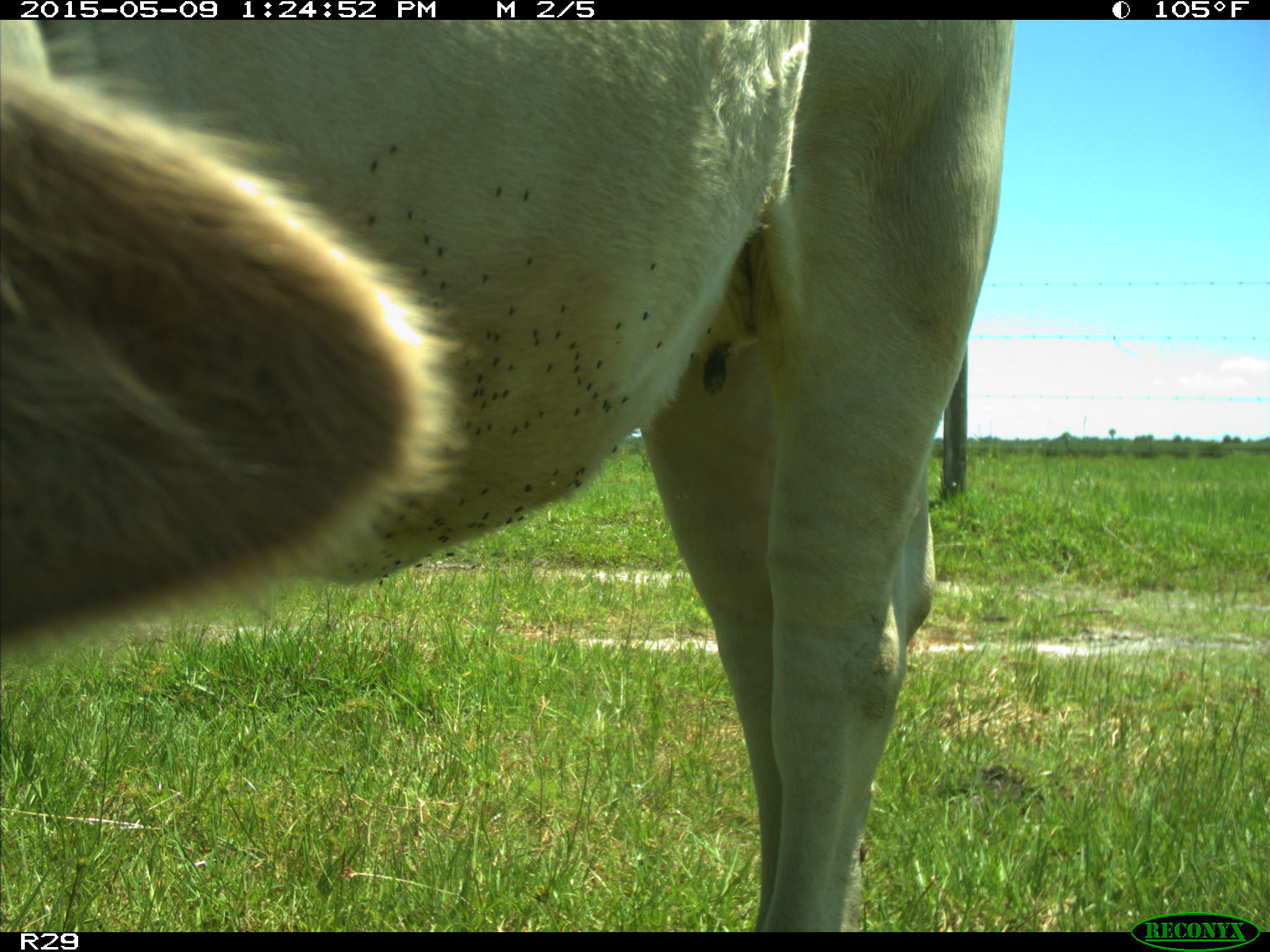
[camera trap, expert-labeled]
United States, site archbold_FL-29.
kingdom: Animalia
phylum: Chordata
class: Mammalia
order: Artiodactyla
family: Bovidae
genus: Bos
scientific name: Bos taurus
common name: domestic cow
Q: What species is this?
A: Bos taurus (domestic cow).